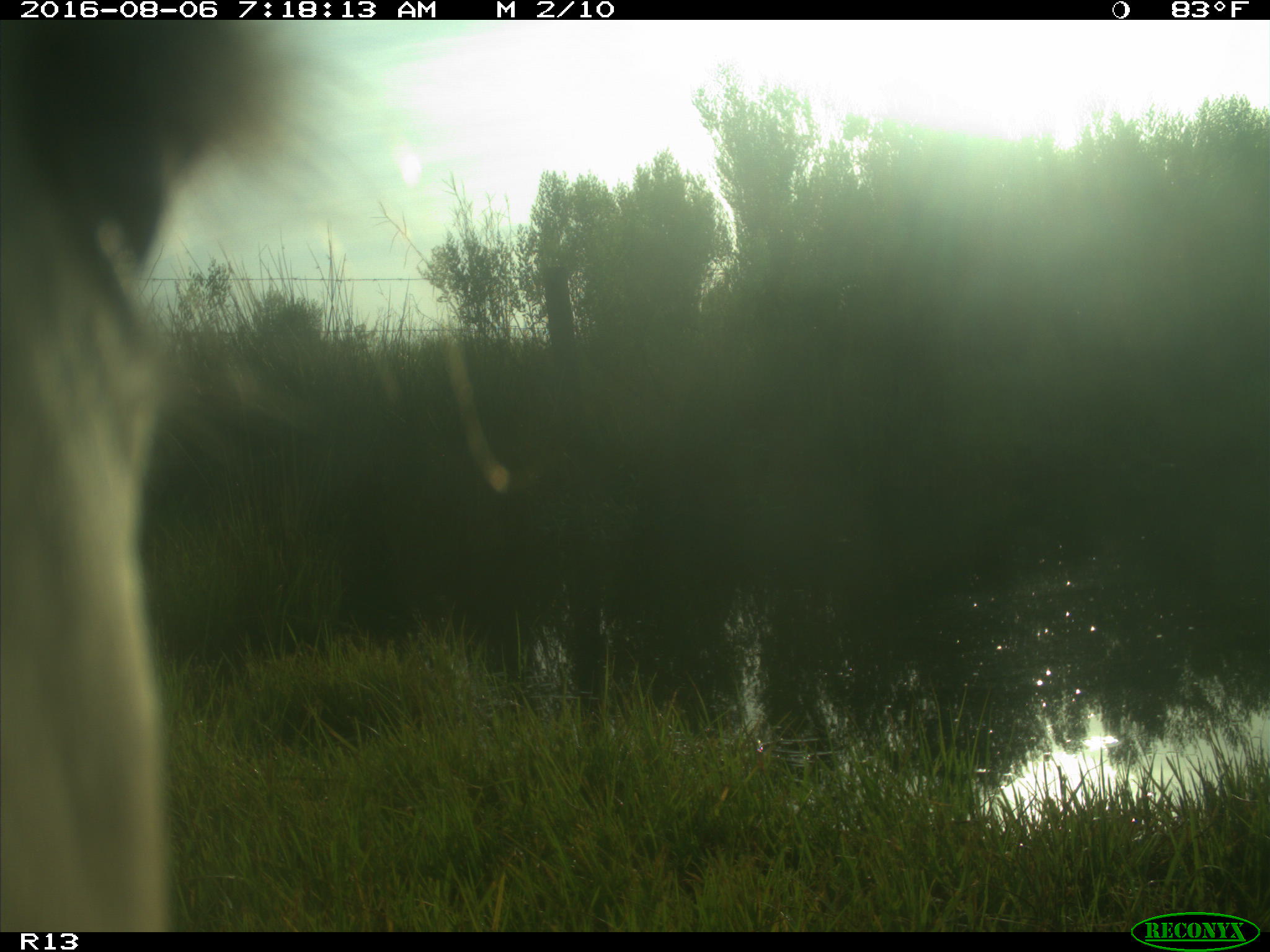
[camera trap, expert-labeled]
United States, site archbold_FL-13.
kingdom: Animalia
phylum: Chordata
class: Mammalia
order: Artiodactyla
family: Bovidae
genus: Bos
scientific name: Bos taurus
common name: domestic cow